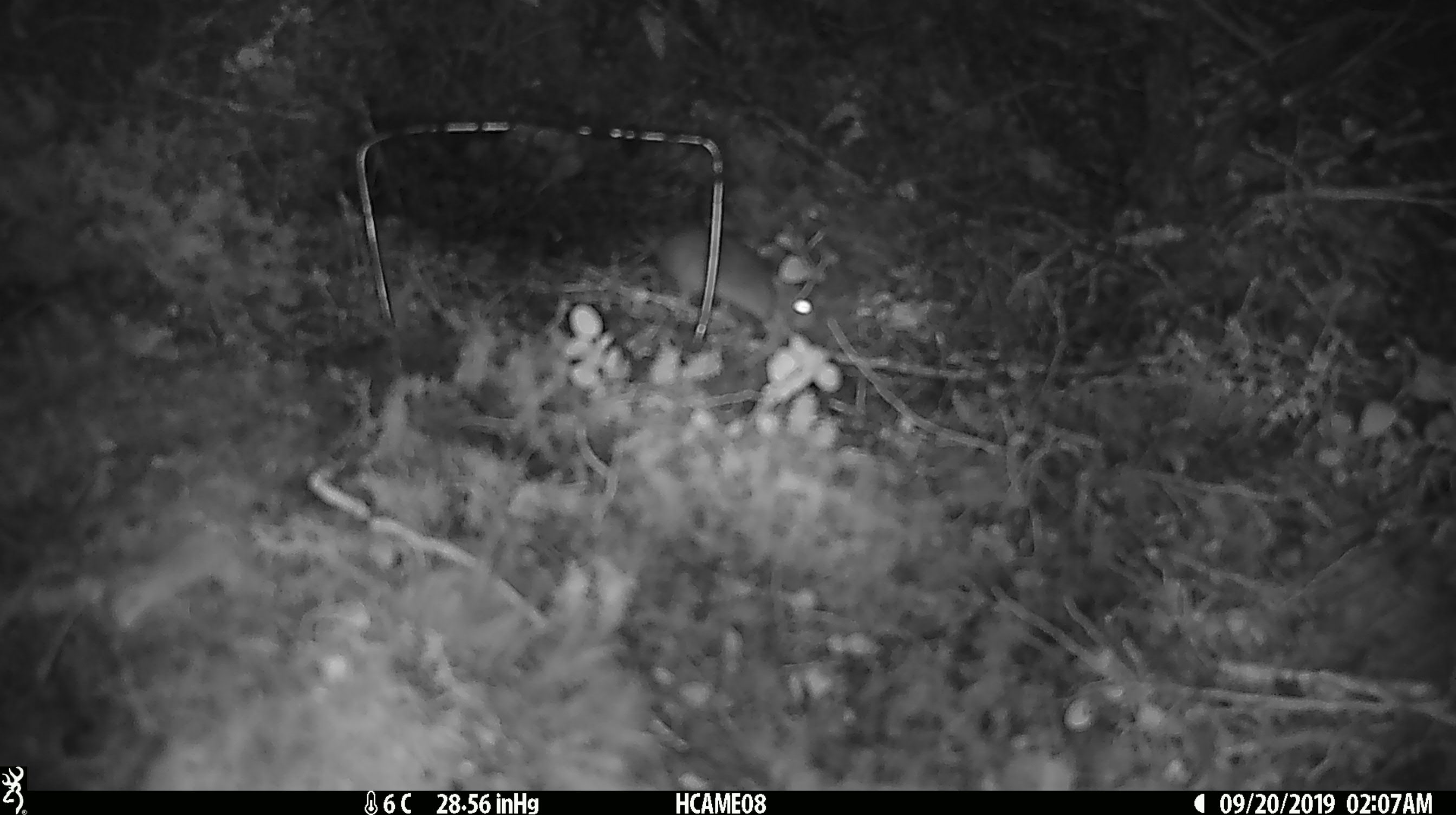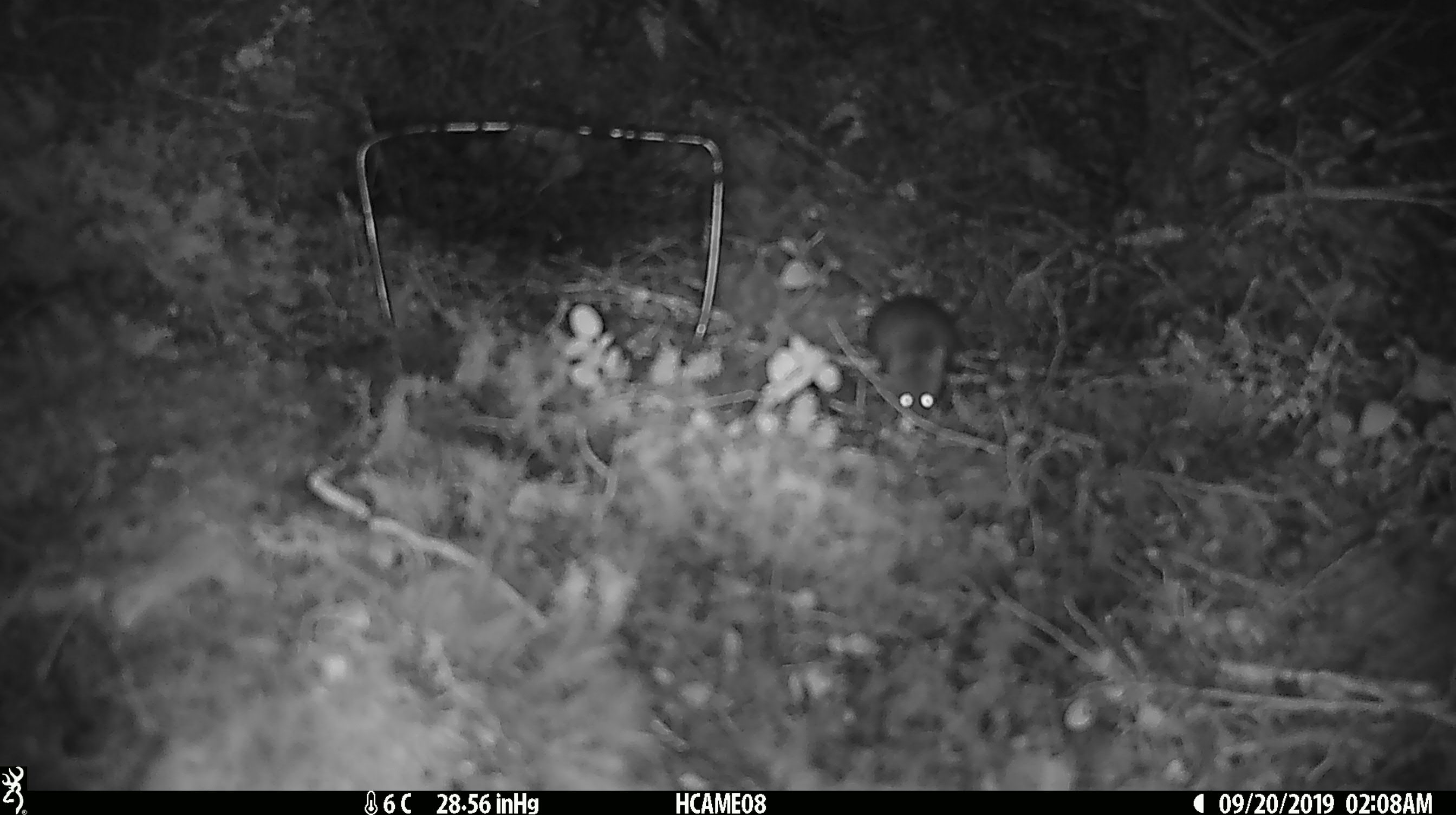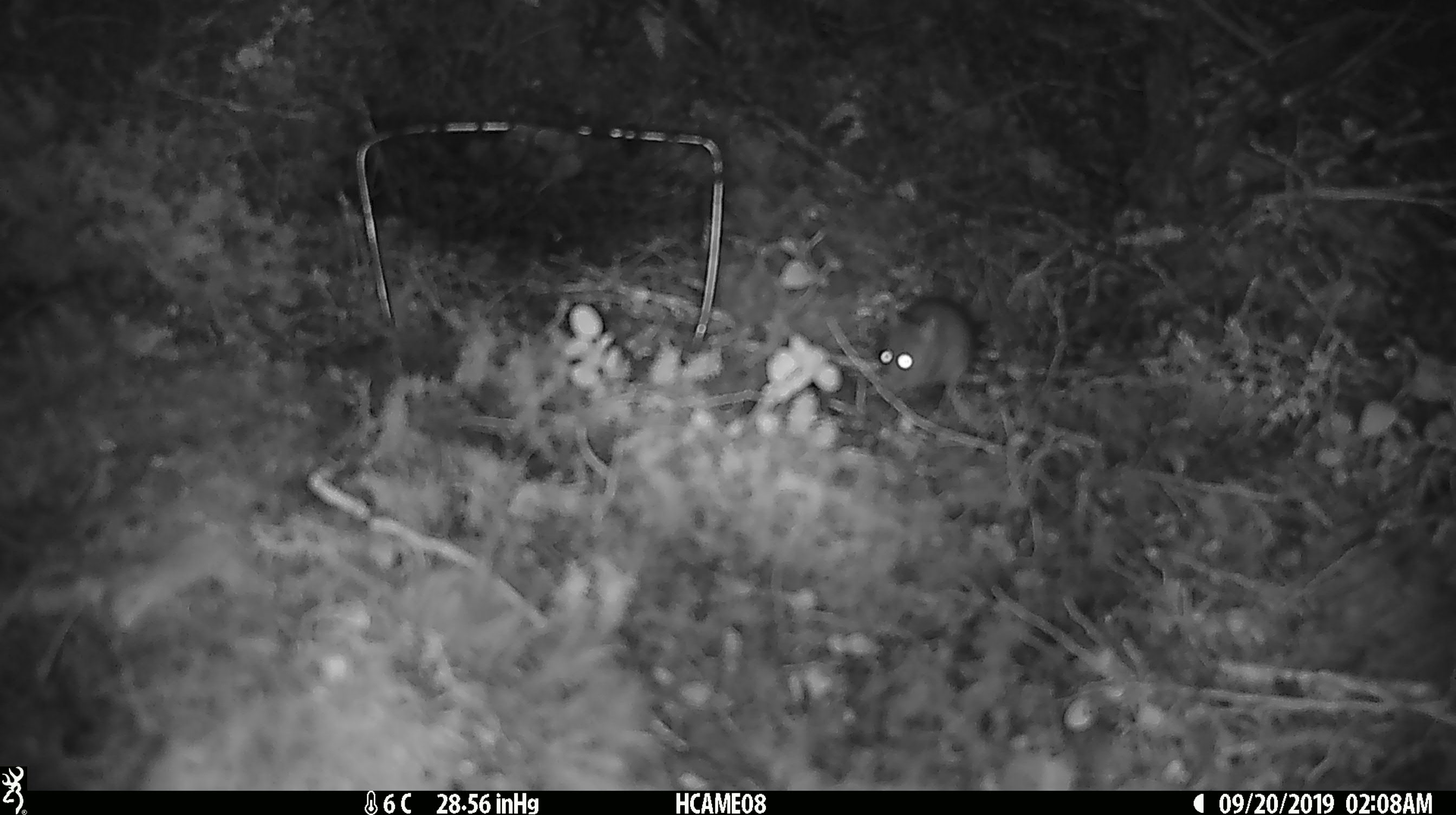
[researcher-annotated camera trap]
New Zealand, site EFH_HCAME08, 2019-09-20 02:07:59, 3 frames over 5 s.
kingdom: Animalia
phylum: Chordata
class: Mammalia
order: Rodentia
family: Muridae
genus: Mus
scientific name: Mus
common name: mouse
Mouse (Mus).